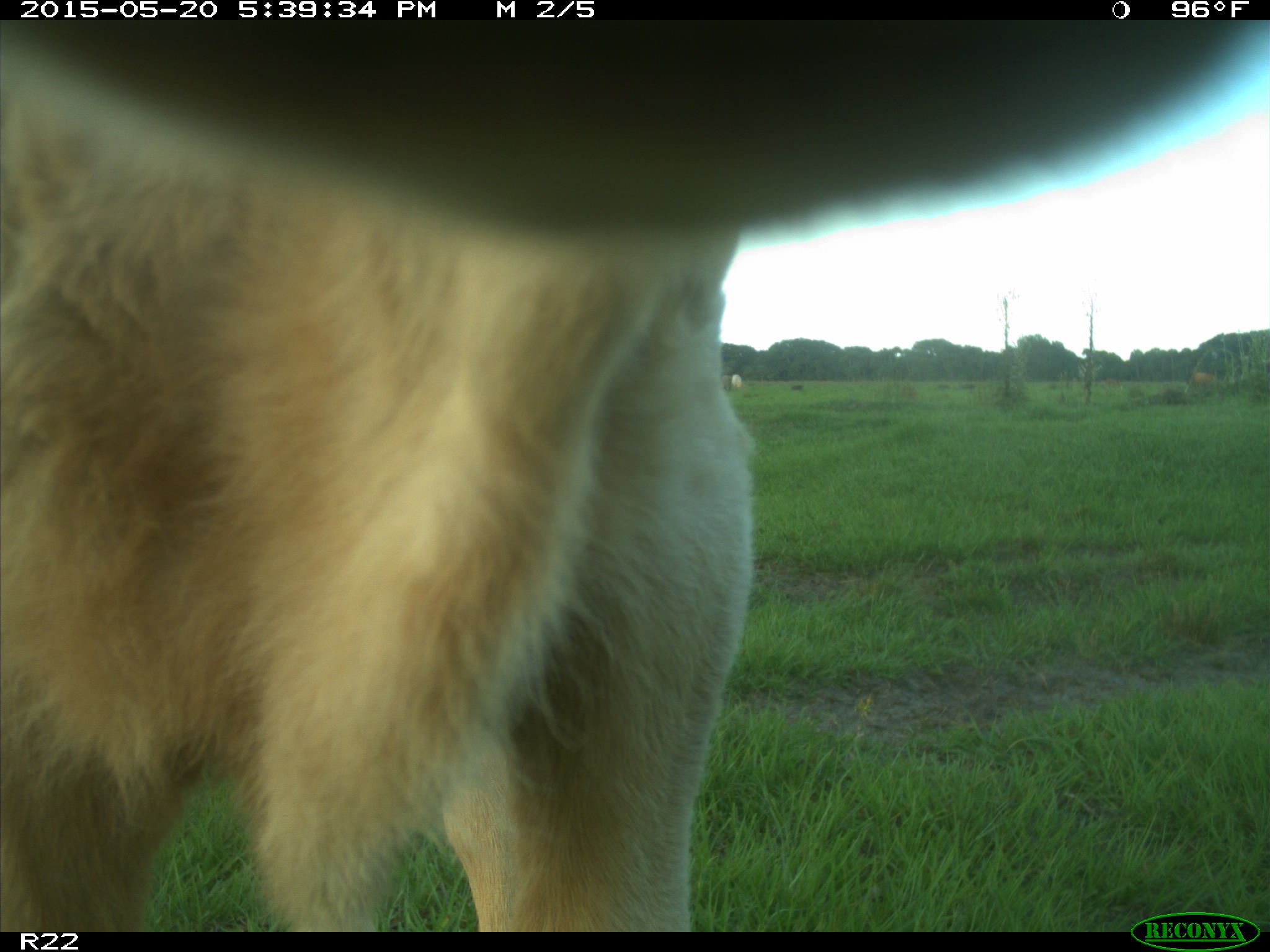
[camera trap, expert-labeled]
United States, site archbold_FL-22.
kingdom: Animalia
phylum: Chordata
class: Mammalia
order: Artiodactyla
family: Bovidae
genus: Bos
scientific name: Bos taurus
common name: domestic cow